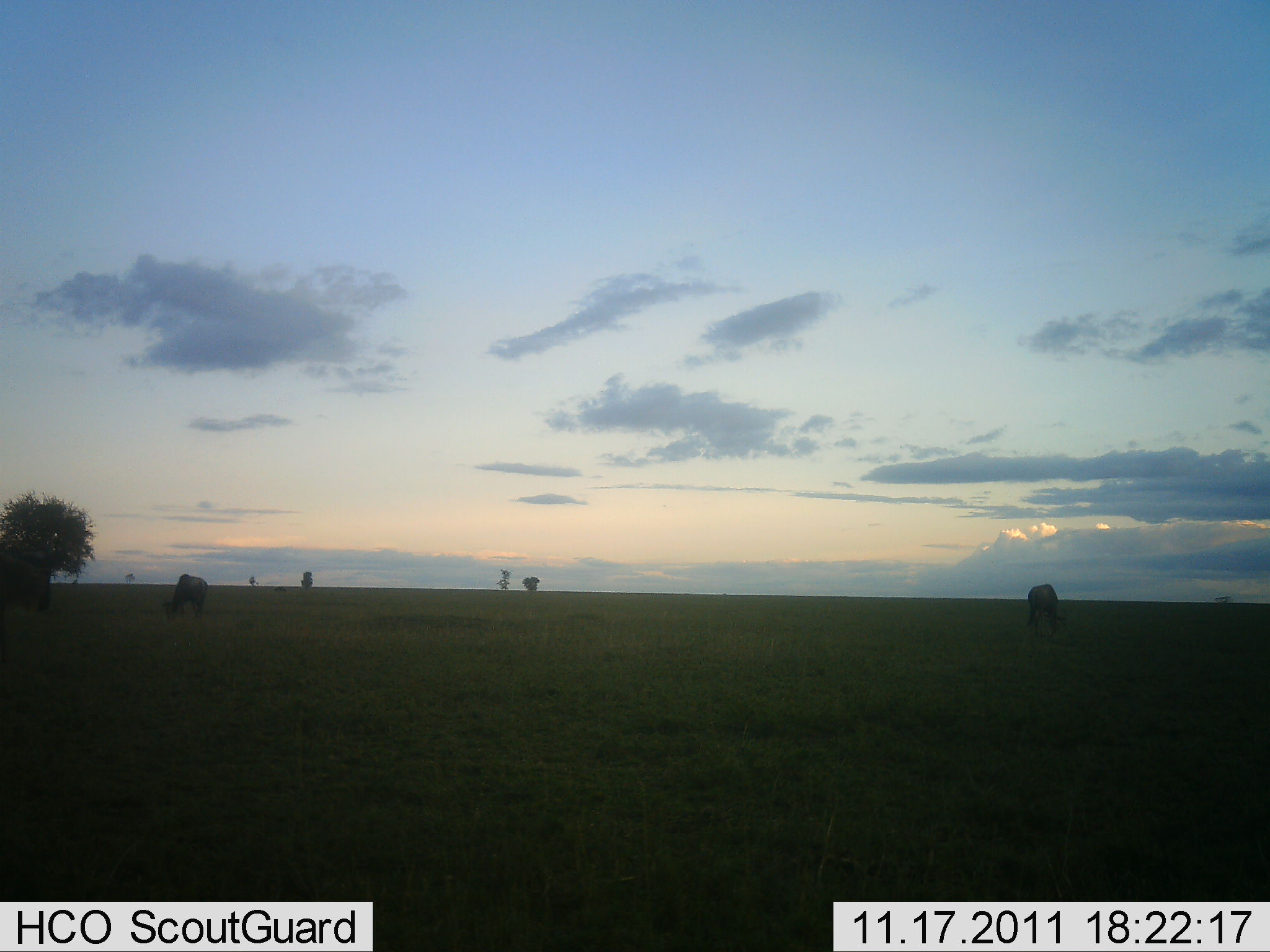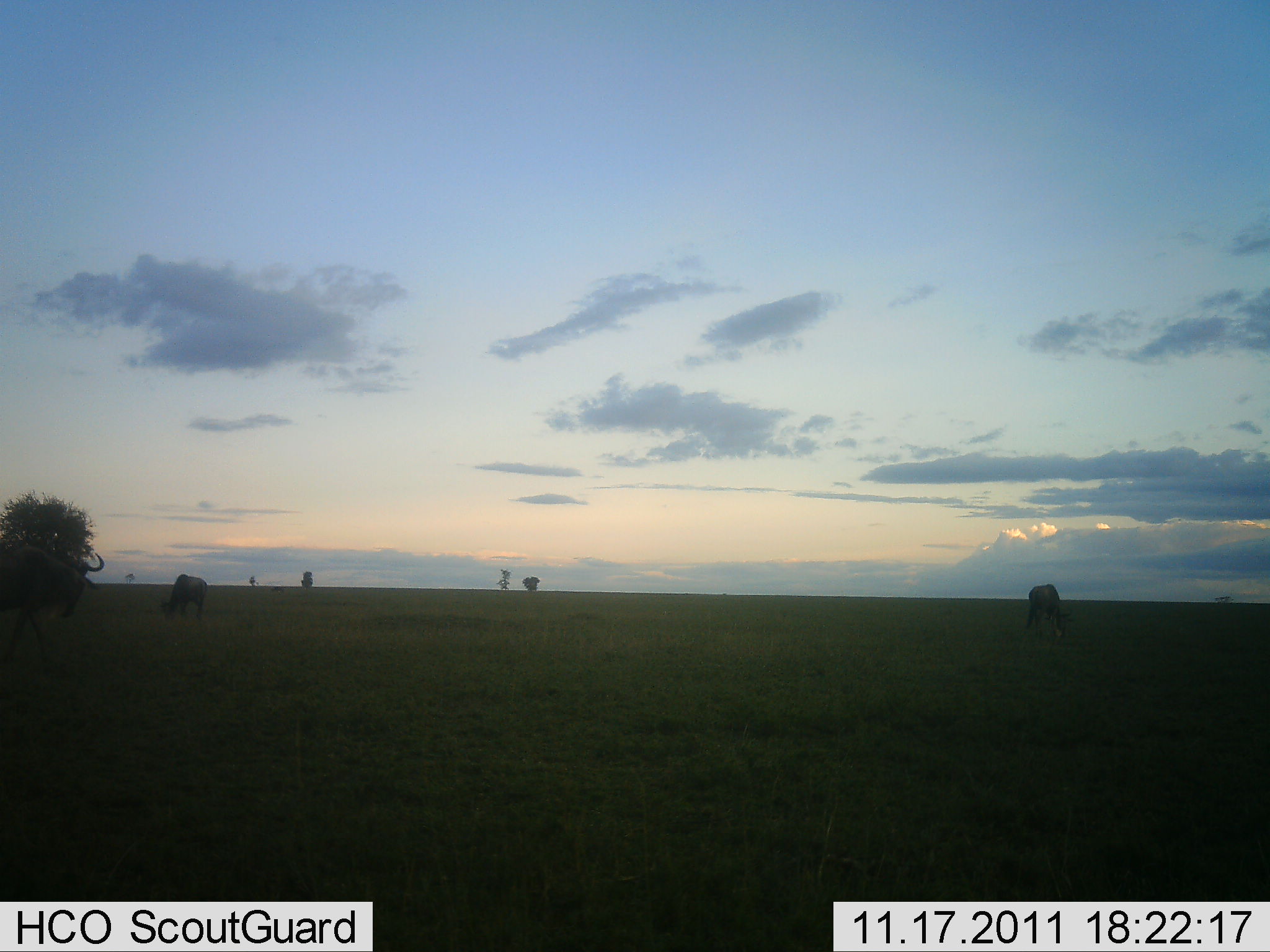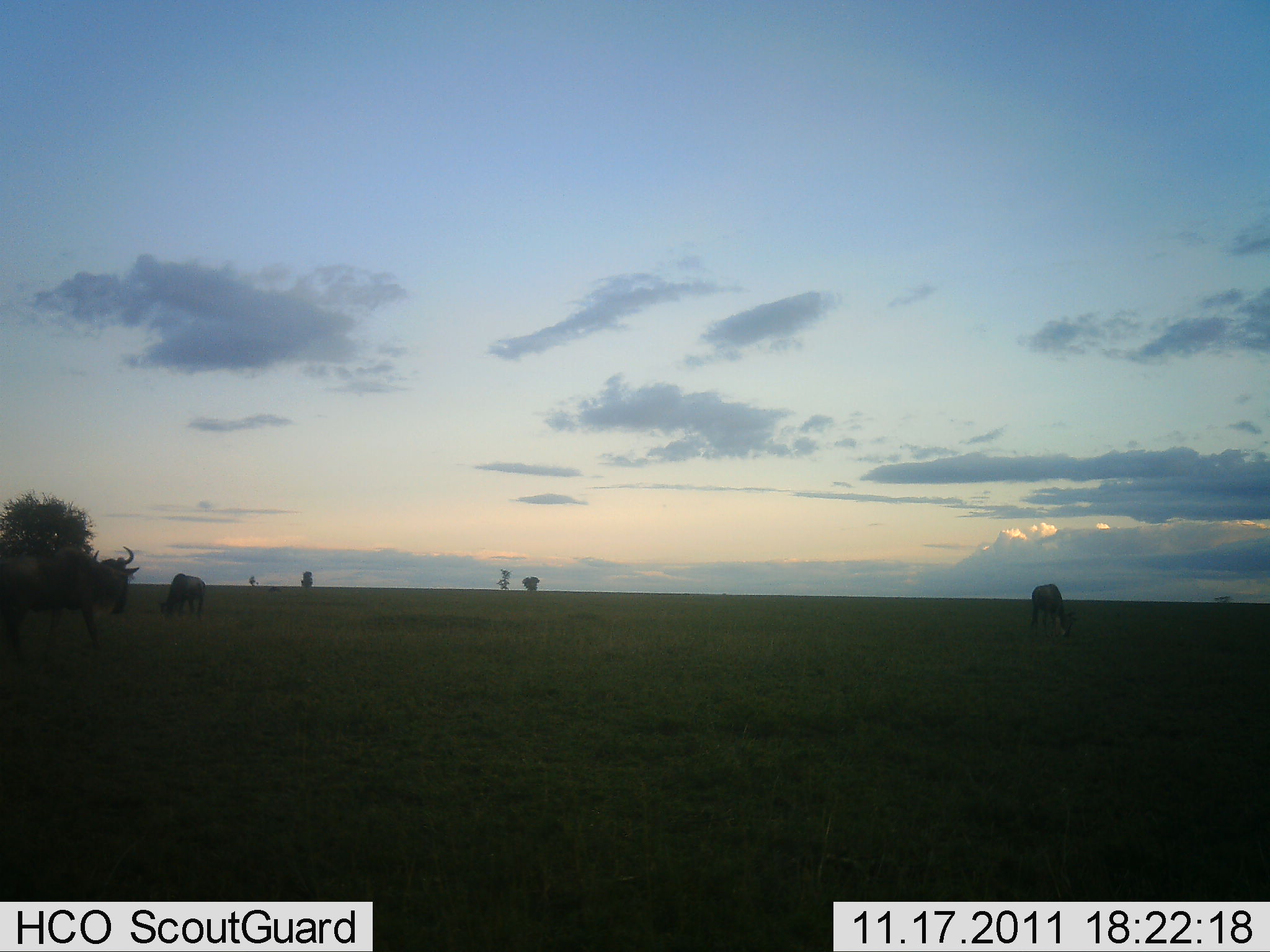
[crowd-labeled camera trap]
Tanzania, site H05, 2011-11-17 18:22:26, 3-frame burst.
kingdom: Animalia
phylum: Chordata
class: Mammalia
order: Artiodactyla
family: Bovidae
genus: Connochaetes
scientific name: Connochaetes taurinus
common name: blue wildebeest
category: wildebeest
Wildebeest (blue wildebeest) (Connochaetes taurinus), count 3. Behavior (volunteer vote fractions): standing 17%, resting 0%, moving 58%, interacting 0%. Young present (vote fraction): 0%. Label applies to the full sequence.